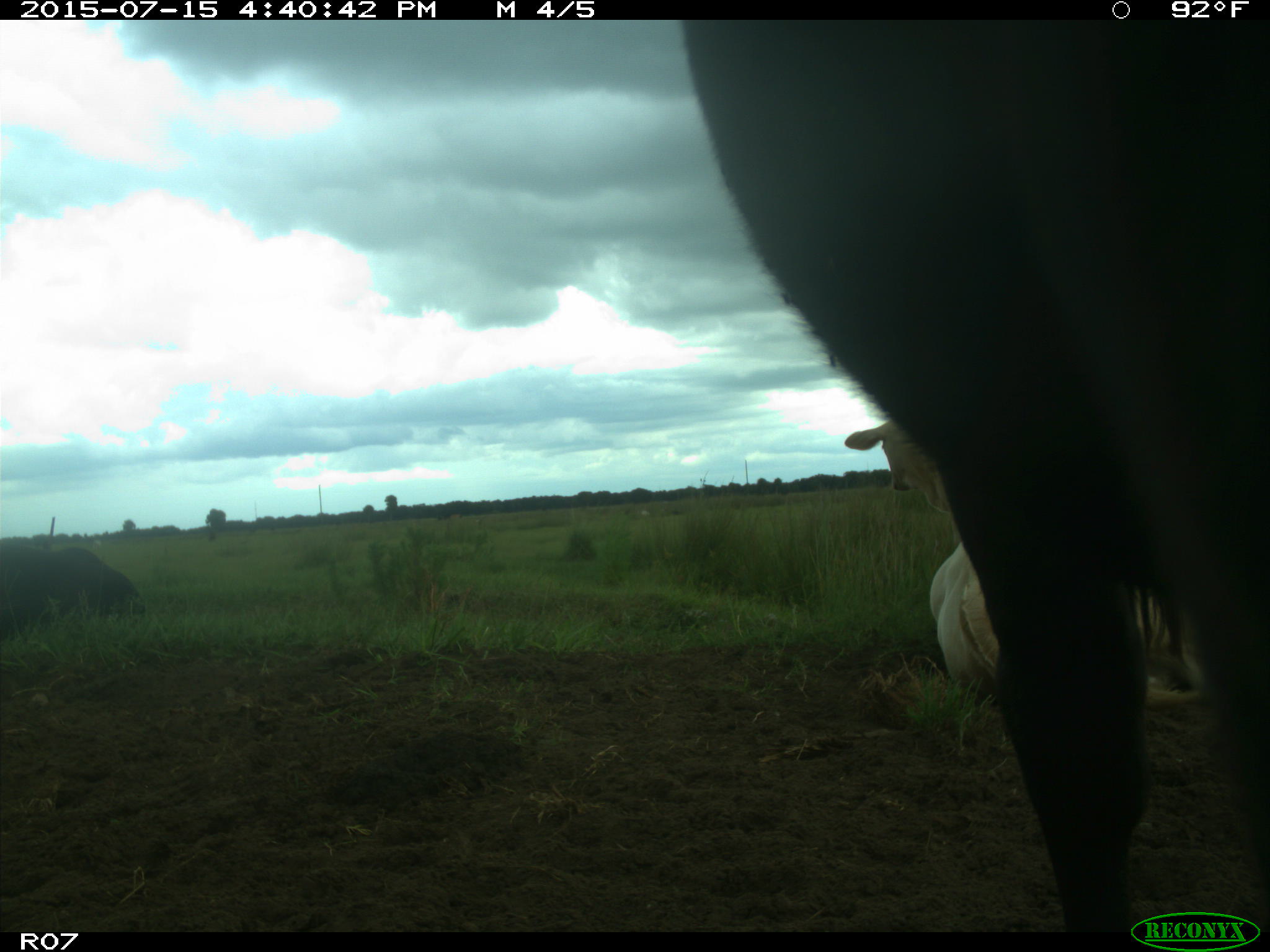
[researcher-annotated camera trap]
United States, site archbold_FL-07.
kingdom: Animalia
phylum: Chordata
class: Mammalia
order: Artiodactyla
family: Bovidae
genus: Bos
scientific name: Bos taurus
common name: domestic cow